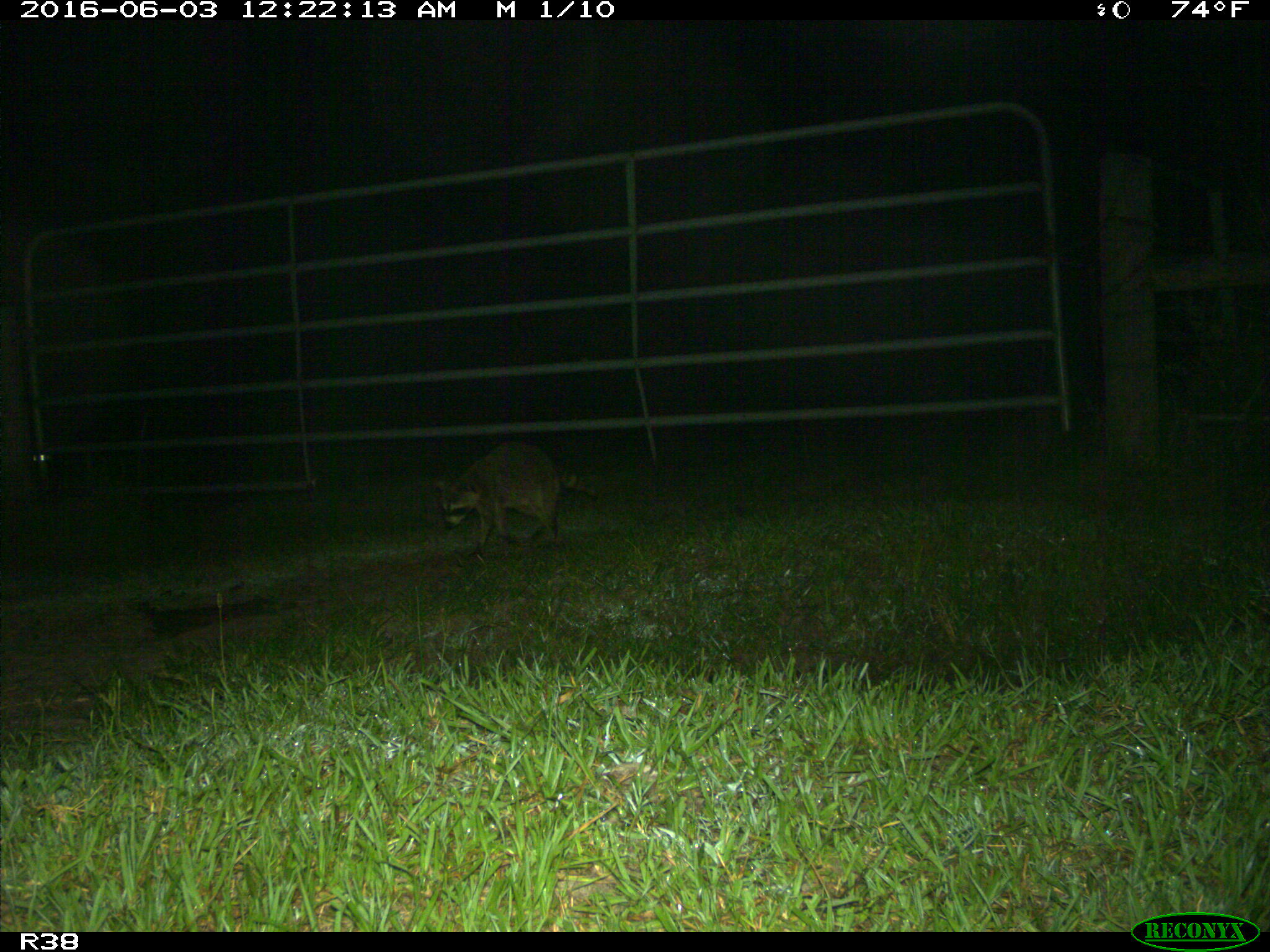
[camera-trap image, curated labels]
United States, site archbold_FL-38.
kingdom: Animalia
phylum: Chordata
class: Mammalia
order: Carnivora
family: Procyonidae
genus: Procyon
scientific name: Procyon lotor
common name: common raccoon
Procyon lotor (common raccoon).